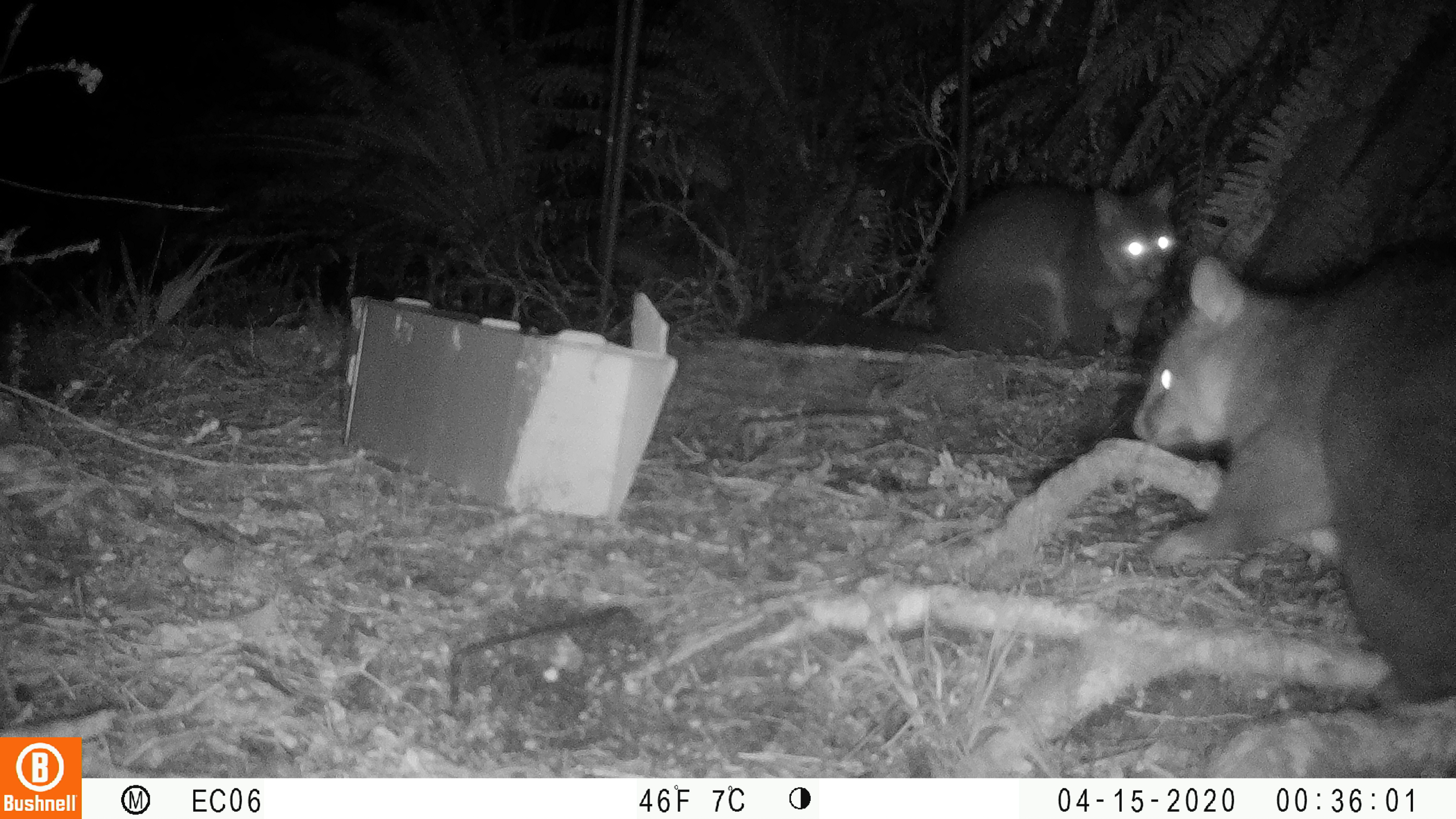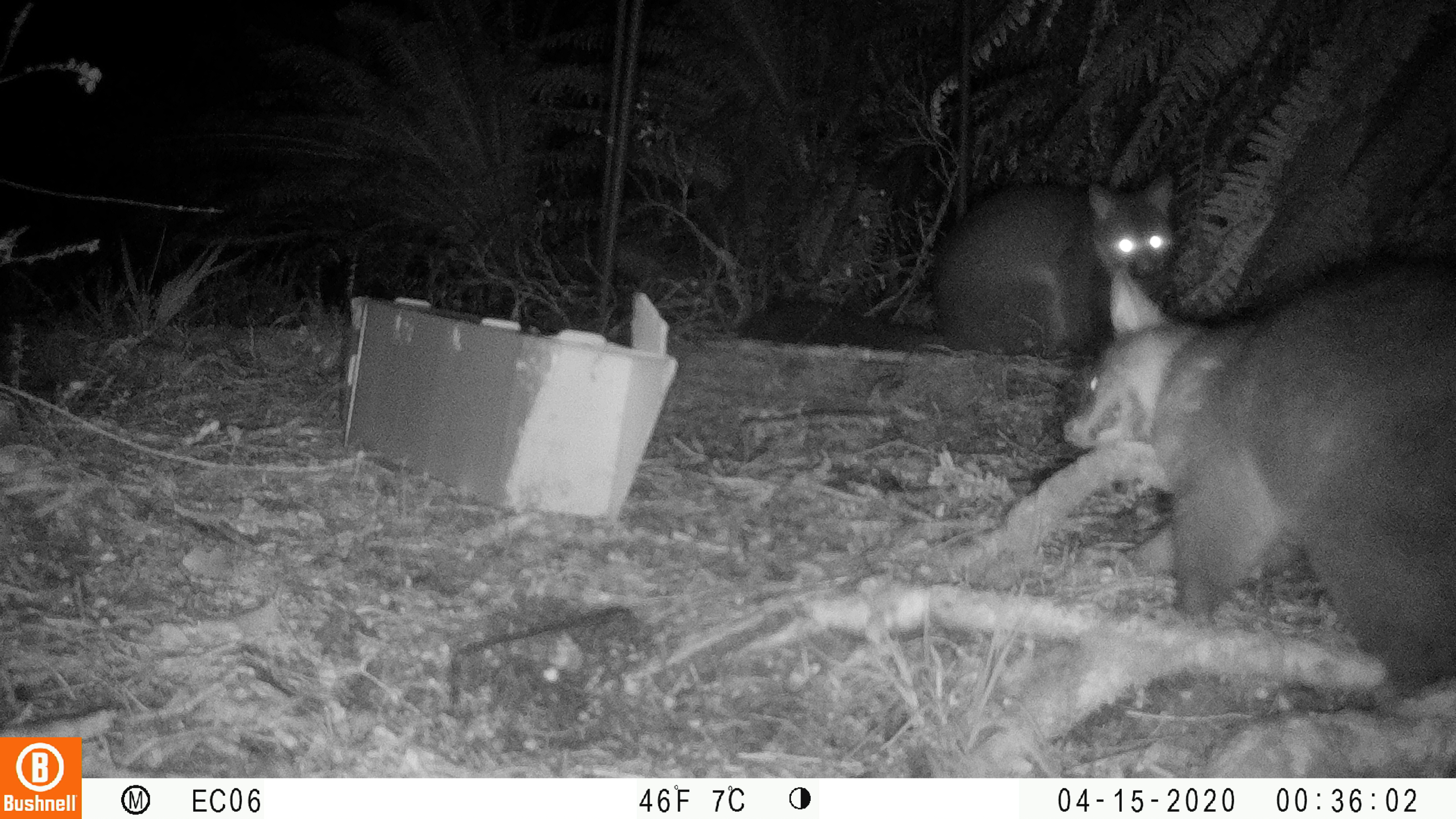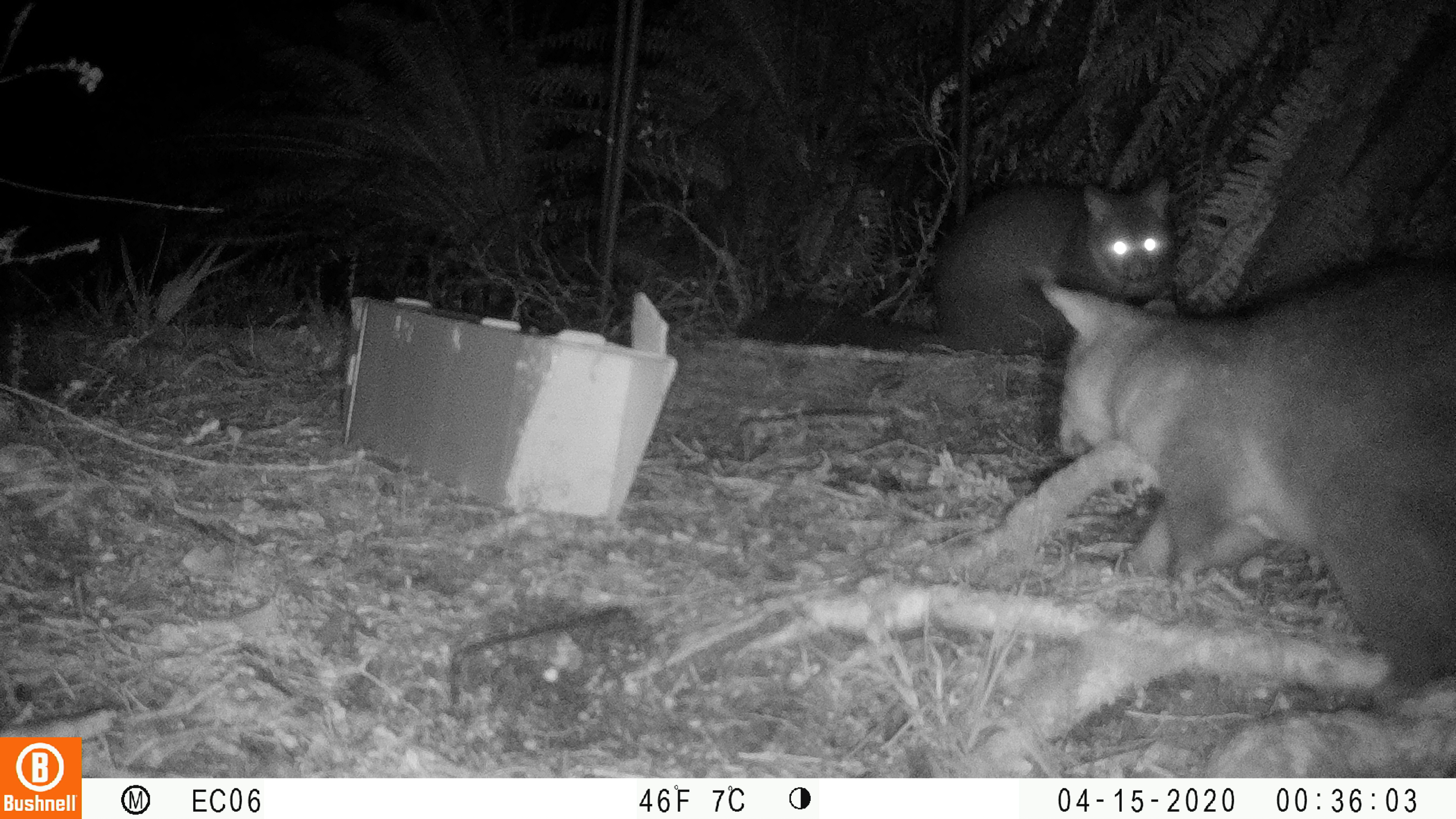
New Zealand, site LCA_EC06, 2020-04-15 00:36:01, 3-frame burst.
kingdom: Animalia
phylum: Chordata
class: Mammalia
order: Diprotodontia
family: Phalangeridae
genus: Trichosurus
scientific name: Trichosurus vulpecula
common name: common brushtail possum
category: possum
Possum (common brushtail possum) (Trichosurus vulpecula).